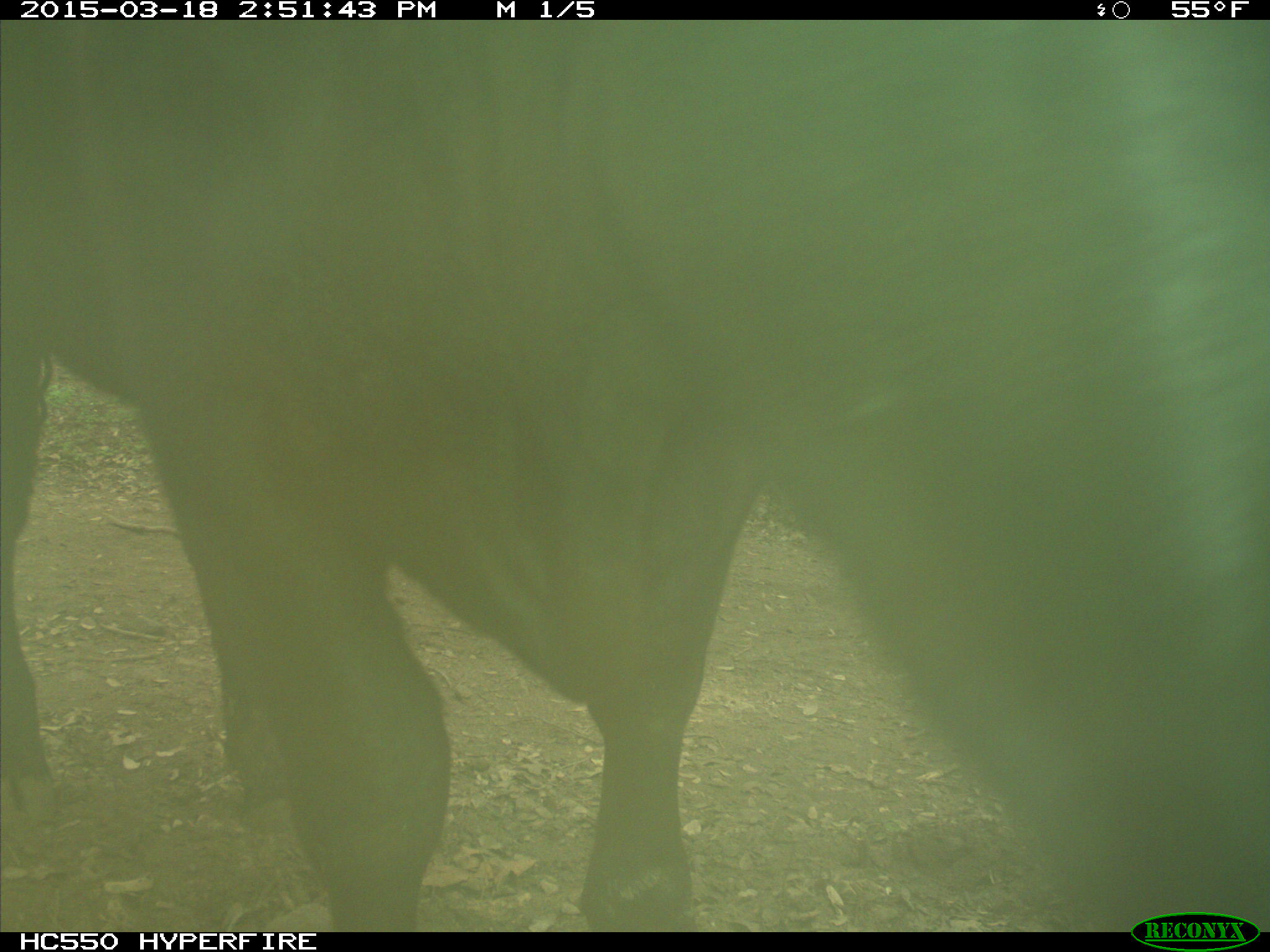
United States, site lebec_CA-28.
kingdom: Animalia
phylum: Chordata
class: Mammalia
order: Artiodactyla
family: Bovidae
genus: Bos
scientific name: Bos taurus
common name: domestic cow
Bos taurus (domestic cow).